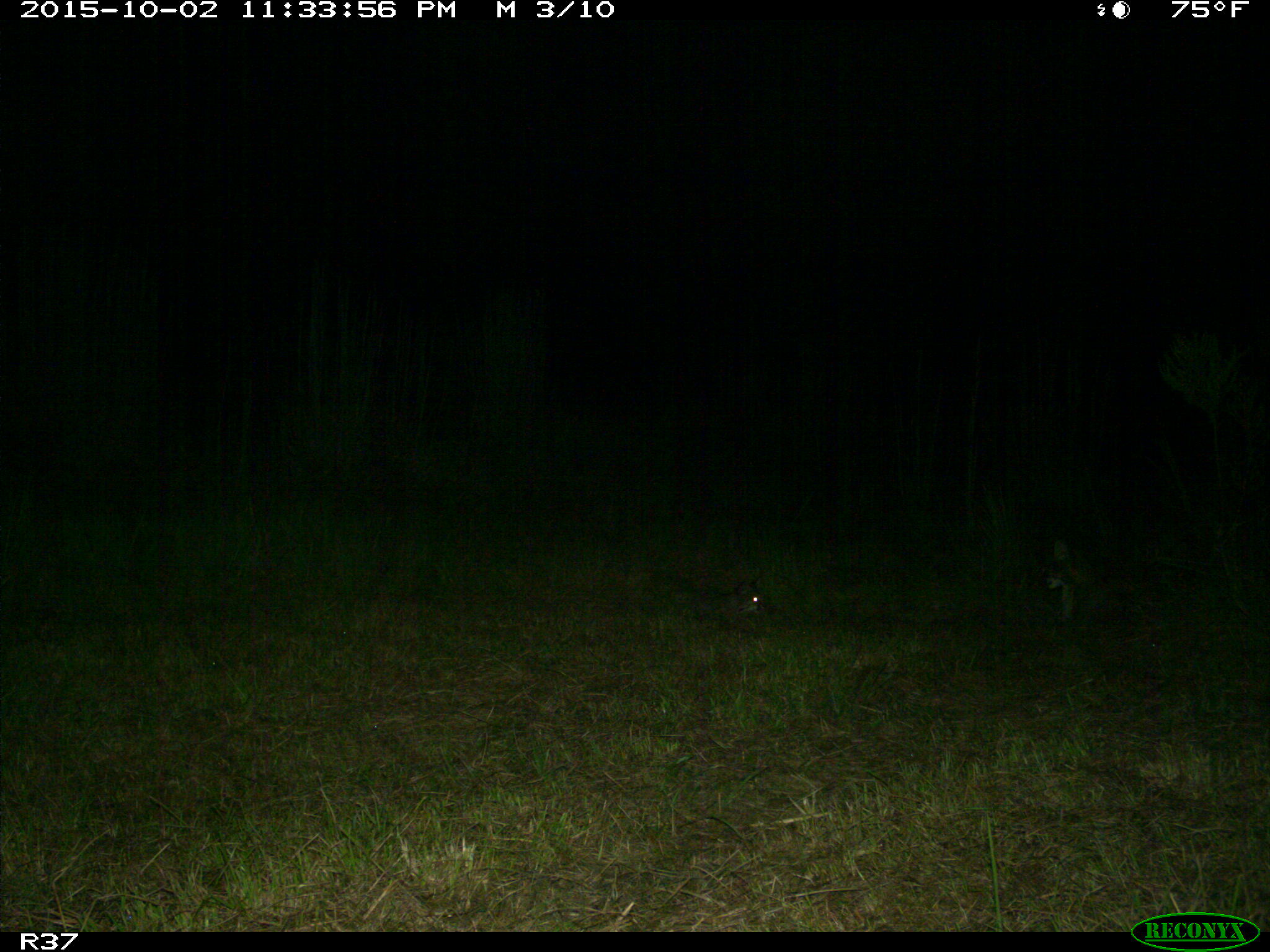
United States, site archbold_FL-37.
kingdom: Animalia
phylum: Chordata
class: Mammalia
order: Carnivora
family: Felidae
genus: Lynx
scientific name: Lynx rufus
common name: bobcat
Lynx rufus (bobcat).